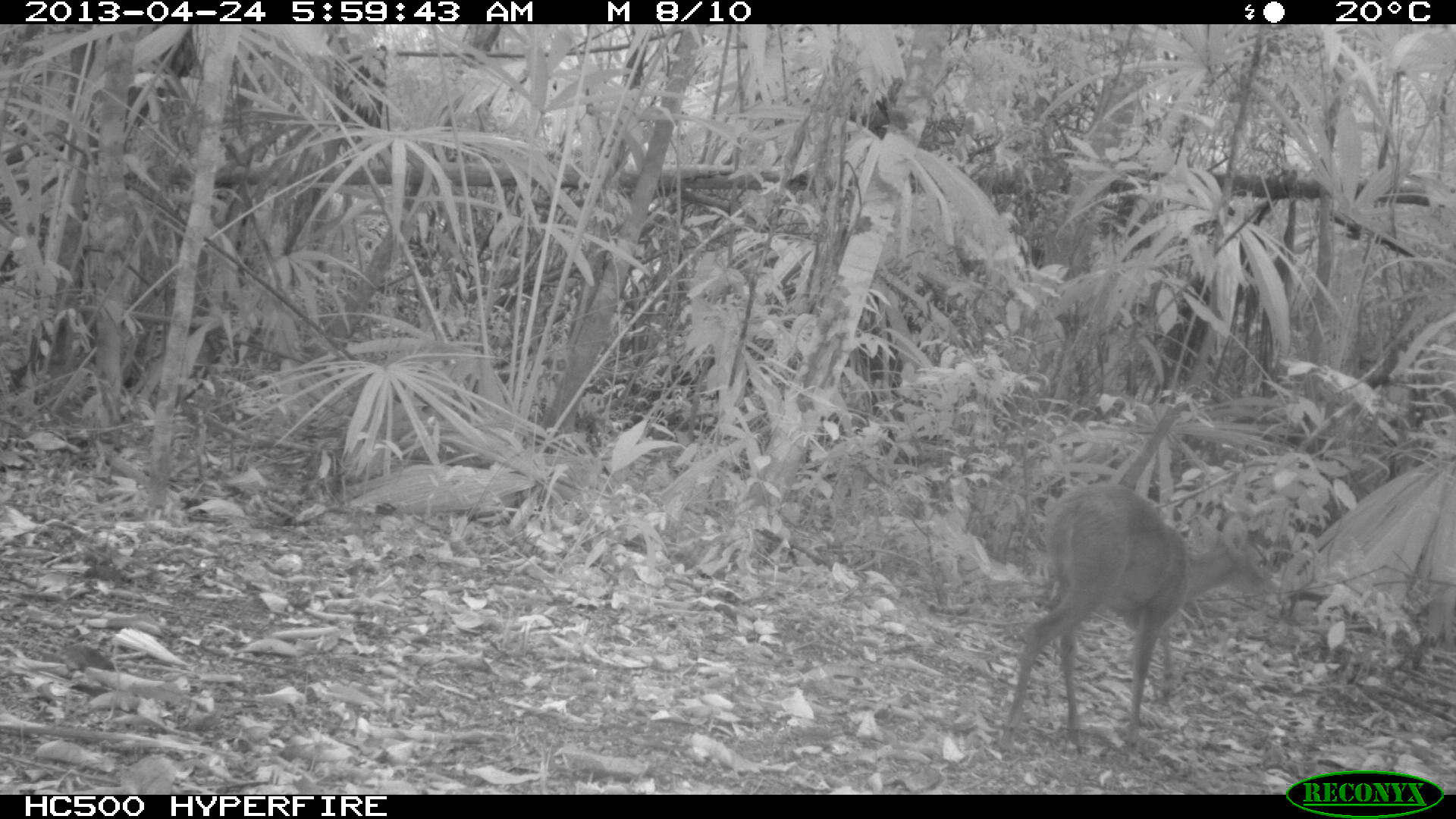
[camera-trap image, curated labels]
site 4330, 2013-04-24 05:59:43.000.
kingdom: Animalia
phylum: Chordata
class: Mammalia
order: Artiodactyla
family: Cervidae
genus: Mazama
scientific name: Mazama temama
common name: central american red brocket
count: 1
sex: female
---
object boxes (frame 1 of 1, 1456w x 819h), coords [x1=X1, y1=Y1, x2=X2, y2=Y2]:
mazama temama: [x1=998, y1=479, x2=1279, y2=757]